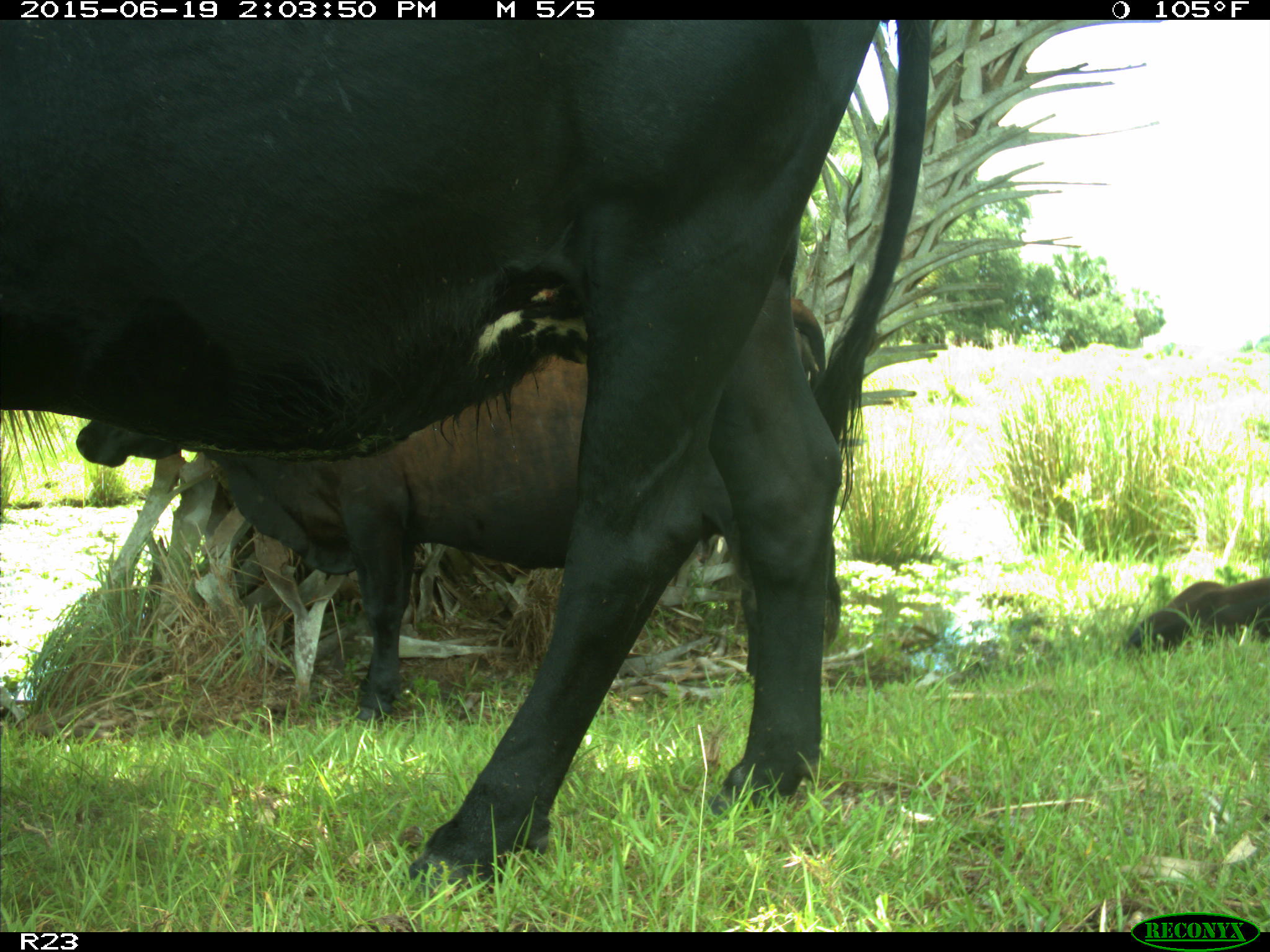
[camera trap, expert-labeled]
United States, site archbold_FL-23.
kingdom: Animalia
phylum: Chordata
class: Aves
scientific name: Aves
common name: birds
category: unidentified bird